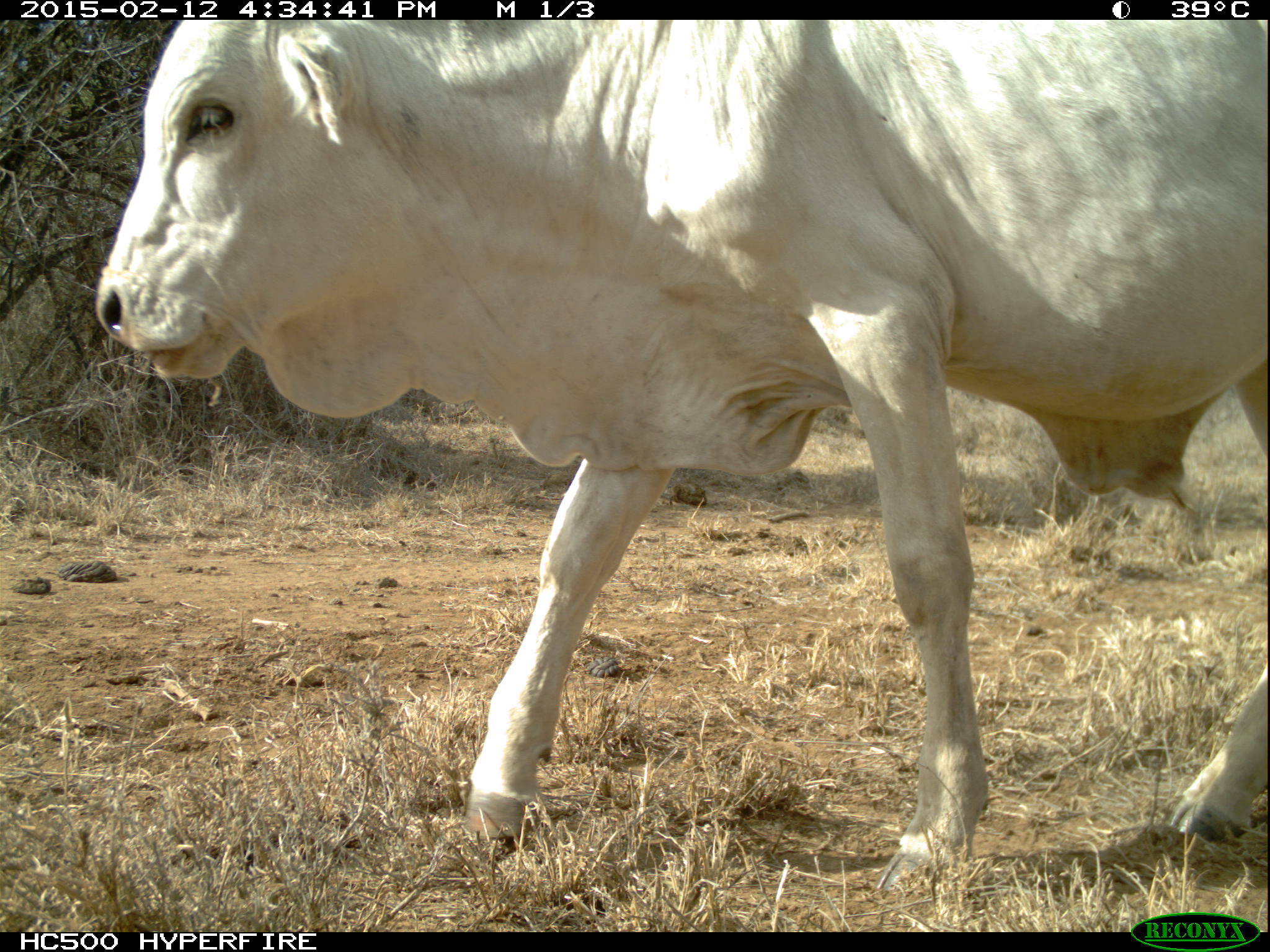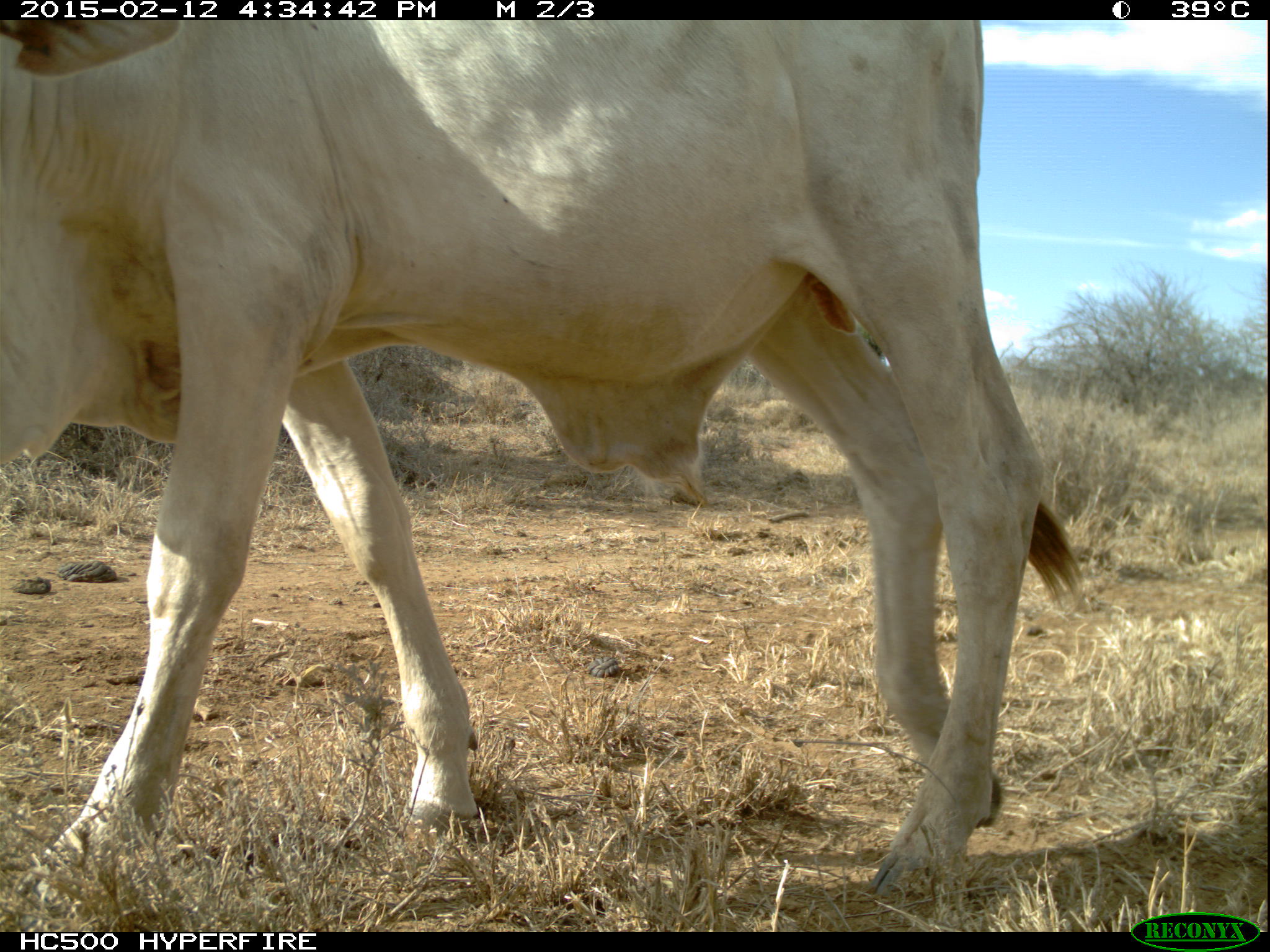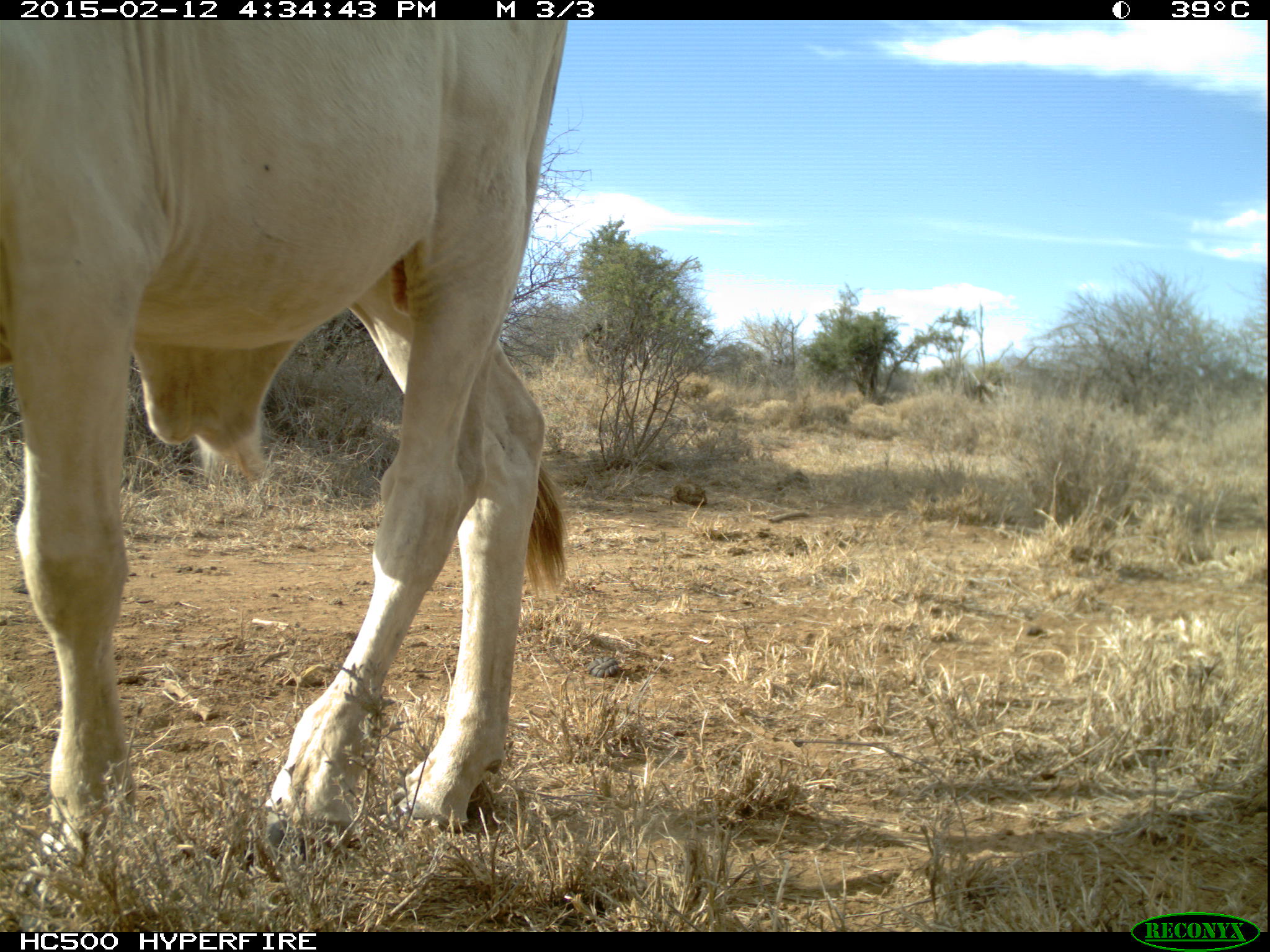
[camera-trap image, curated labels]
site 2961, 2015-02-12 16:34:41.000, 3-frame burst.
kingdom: Animalia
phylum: Chordata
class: Mammalia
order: Artiodactyla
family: Bovidae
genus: Bos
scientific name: Bos taurus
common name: domestic cattle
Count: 1.